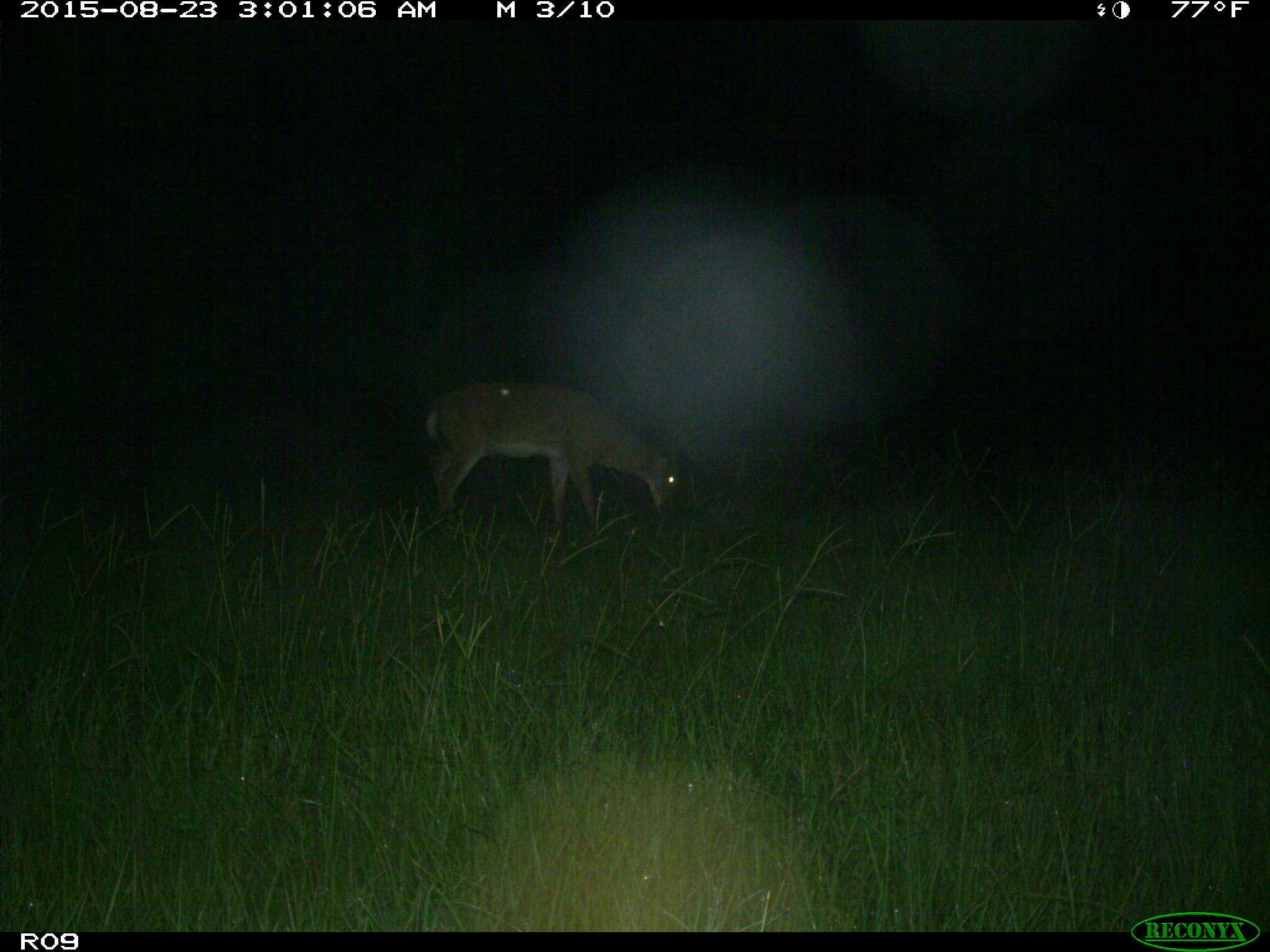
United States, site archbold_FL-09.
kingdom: Animalia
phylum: Chordata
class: Mammalia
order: Artiodactyla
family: Cervidae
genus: Odocoileus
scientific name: Odocoileus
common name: deer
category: unidentified deer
Unidentified deer (deer) (Odocoileus).